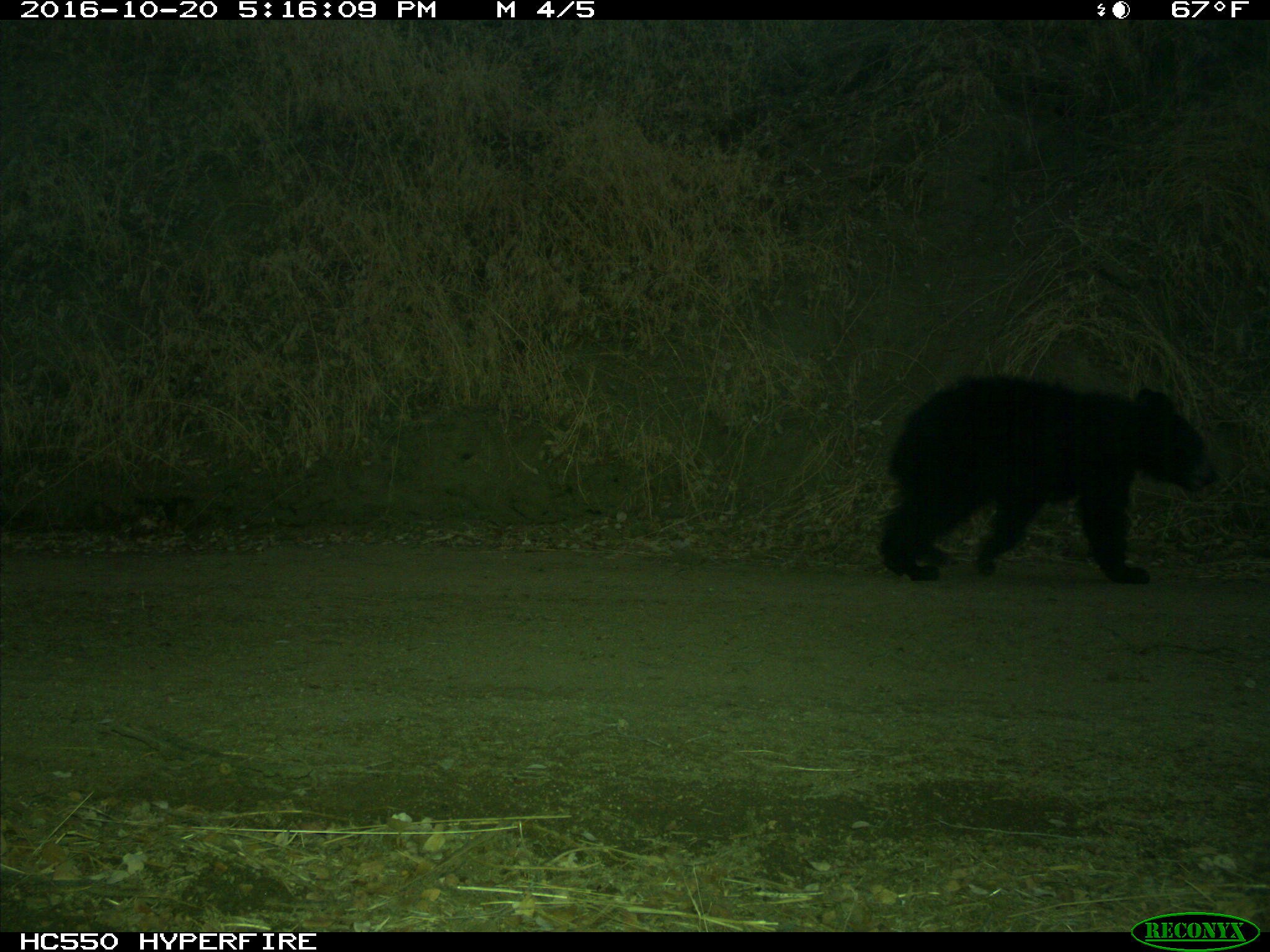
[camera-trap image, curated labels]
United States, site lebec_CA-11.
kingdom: Animalia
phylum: Chordata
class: Mammalia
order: Carnivora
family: Ursidae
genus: Ursus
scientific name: Ursus americanus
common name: american black bear